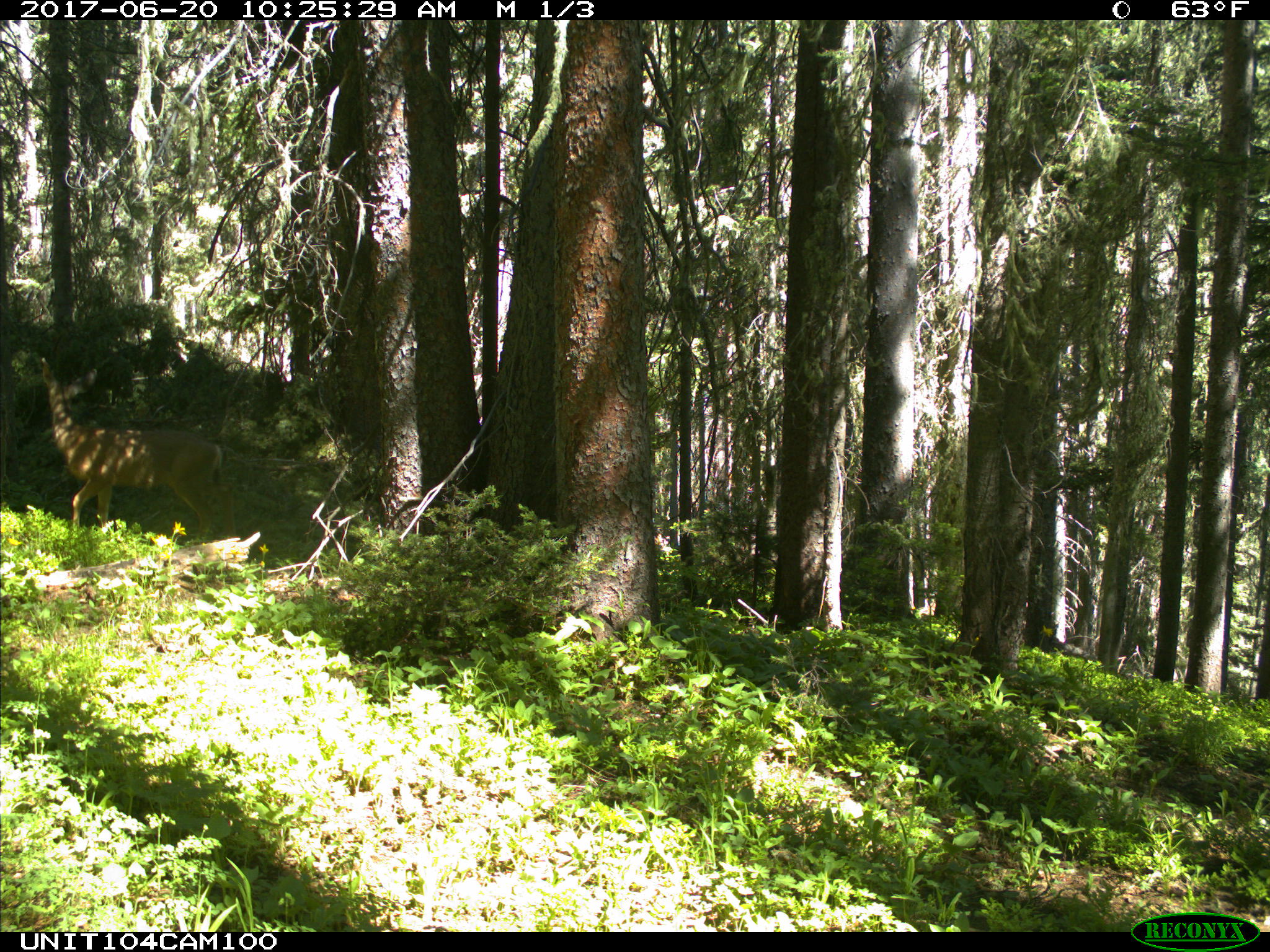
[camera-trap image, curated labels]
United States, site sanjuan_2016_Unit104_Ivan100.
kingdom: Animalia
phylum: Chordata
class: Mammalia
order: Artiodactyla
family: Cervidae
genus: Odocoileus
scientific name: Odocoileus hemionus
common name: mule deer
Odocoileus hemionus (mule deer).